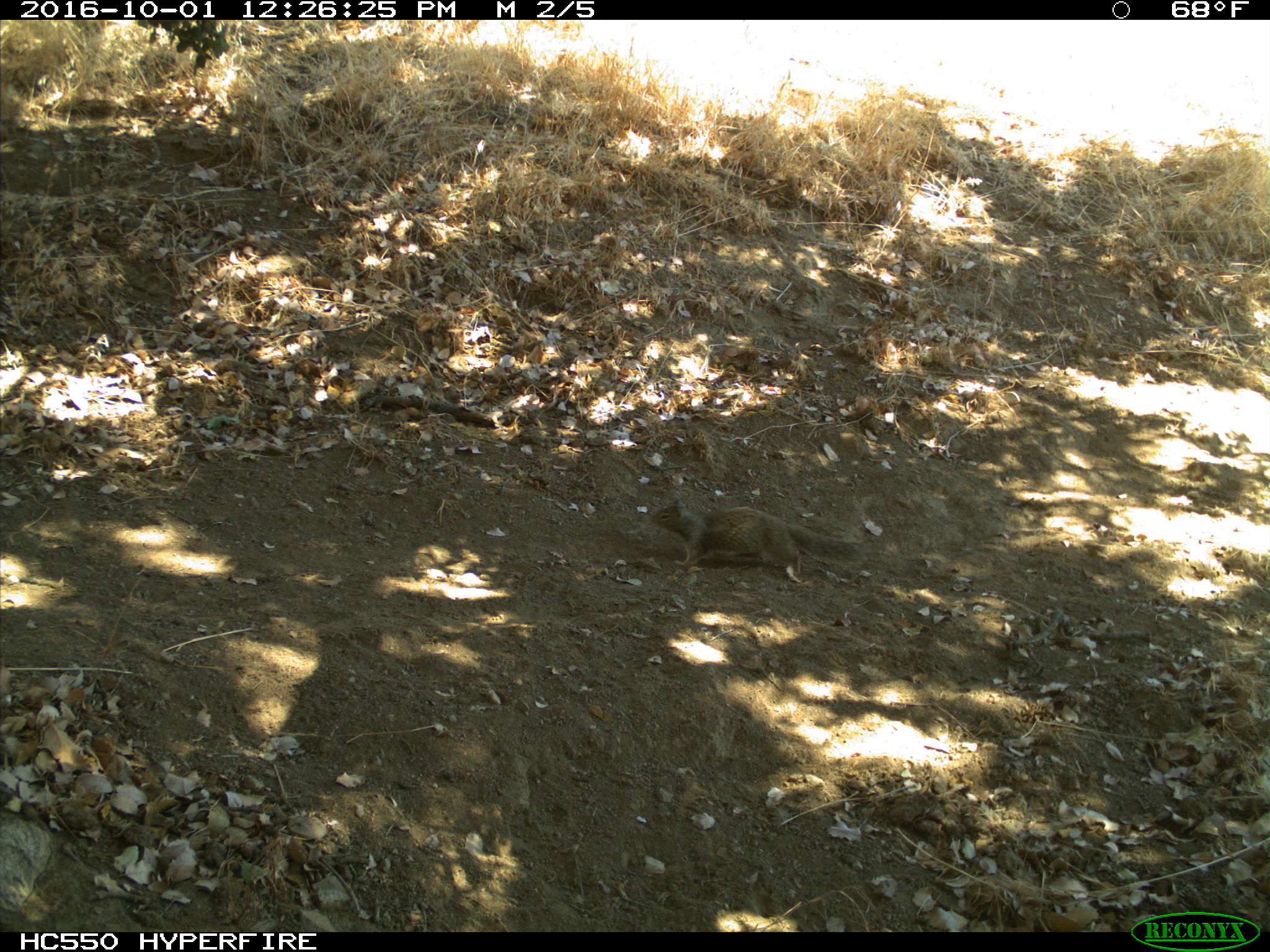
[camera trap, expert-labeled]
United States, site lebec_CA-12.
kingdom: Animalia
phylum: Chordata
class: Mammalia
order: Rodentia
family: Sciuridae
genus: Otospermophilus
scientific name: Otospermophilus beecheyi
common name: california ground squirrel